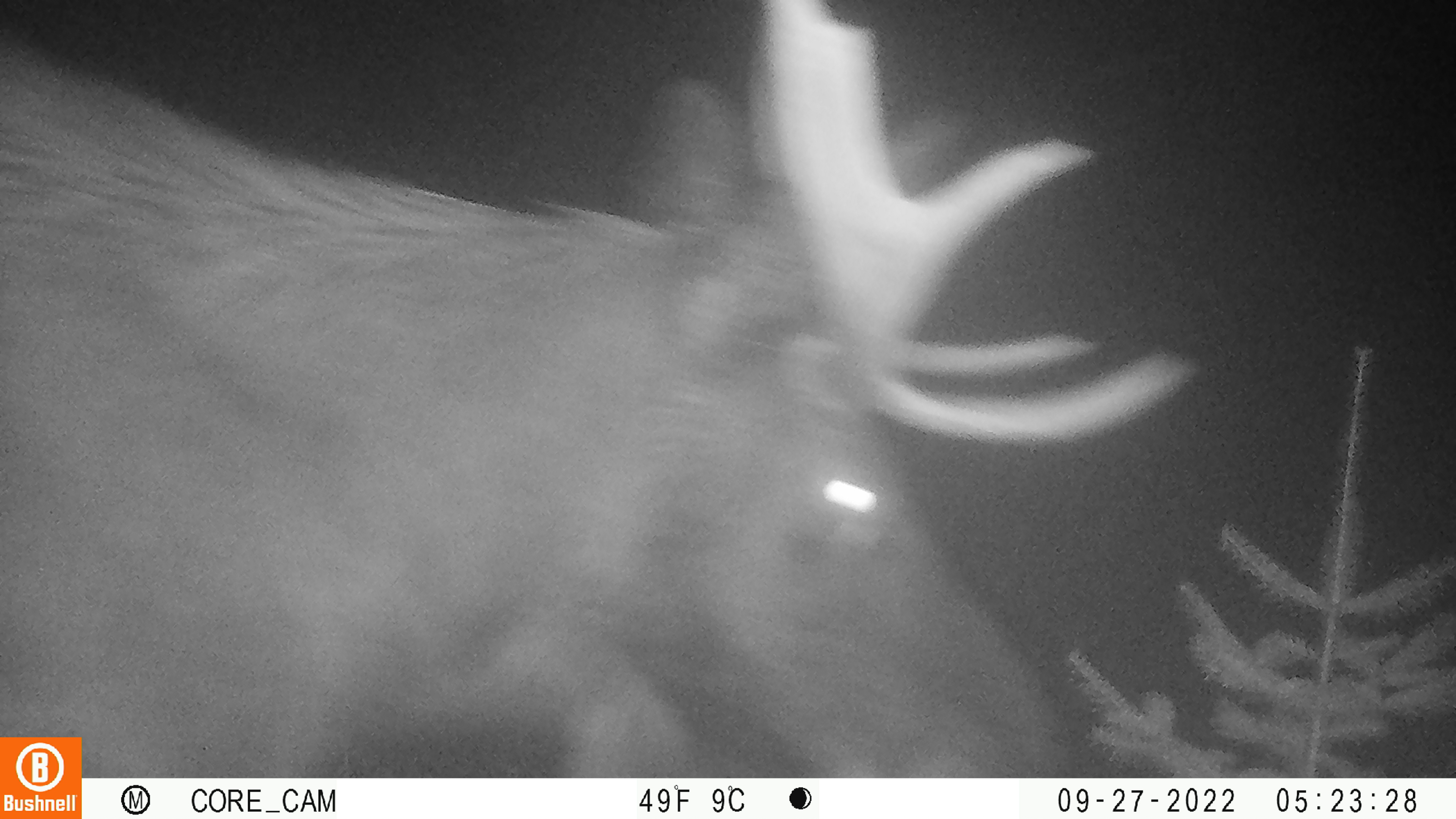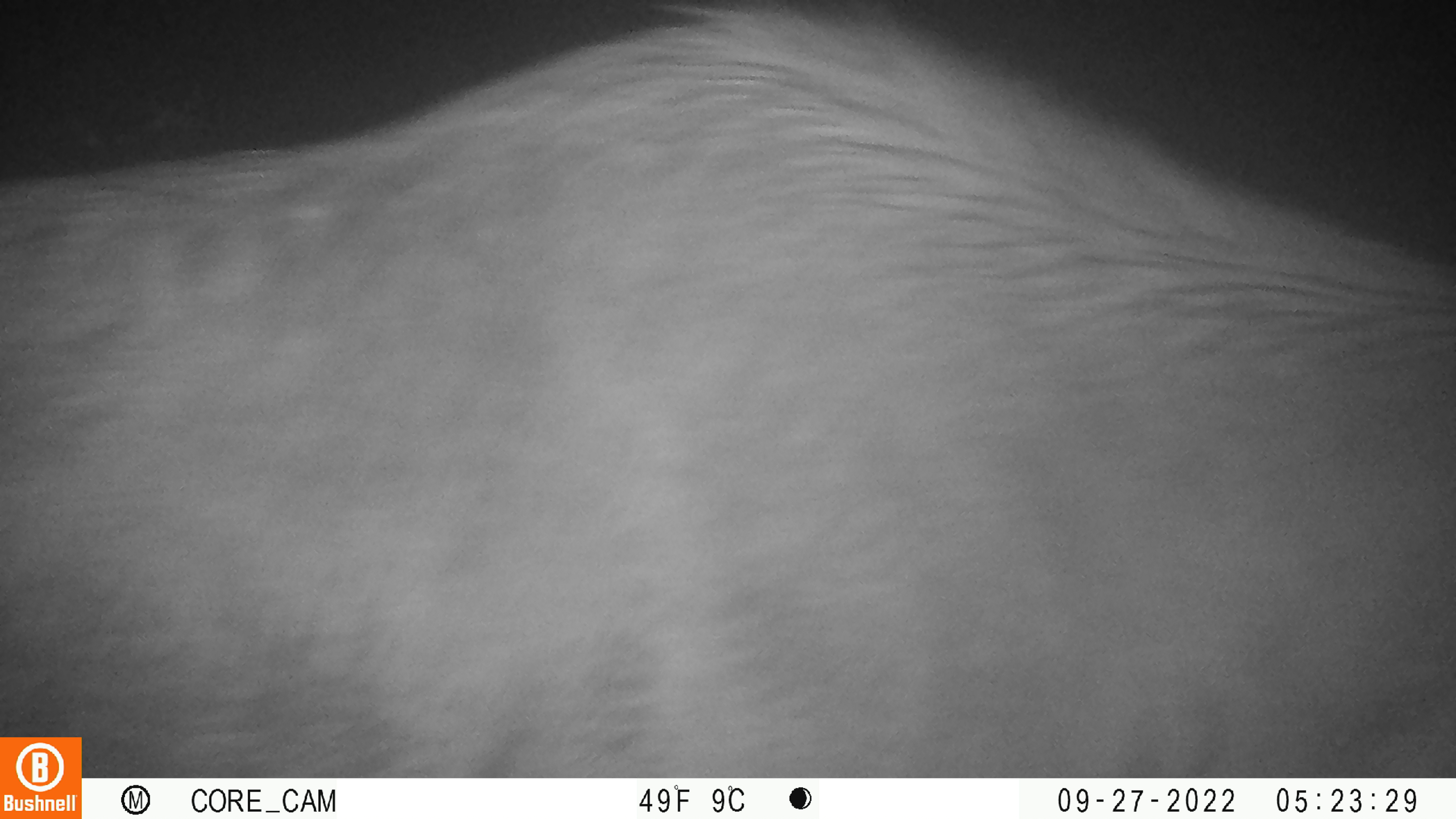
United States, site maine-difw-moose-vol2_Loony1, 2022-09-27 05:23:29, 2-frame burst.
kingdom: Animalia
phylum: Chordata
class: Mammalia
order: Artiodactyla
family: Cervidae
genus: Alces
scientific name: Alces alces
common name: moose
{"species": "moose (Alces alces)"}